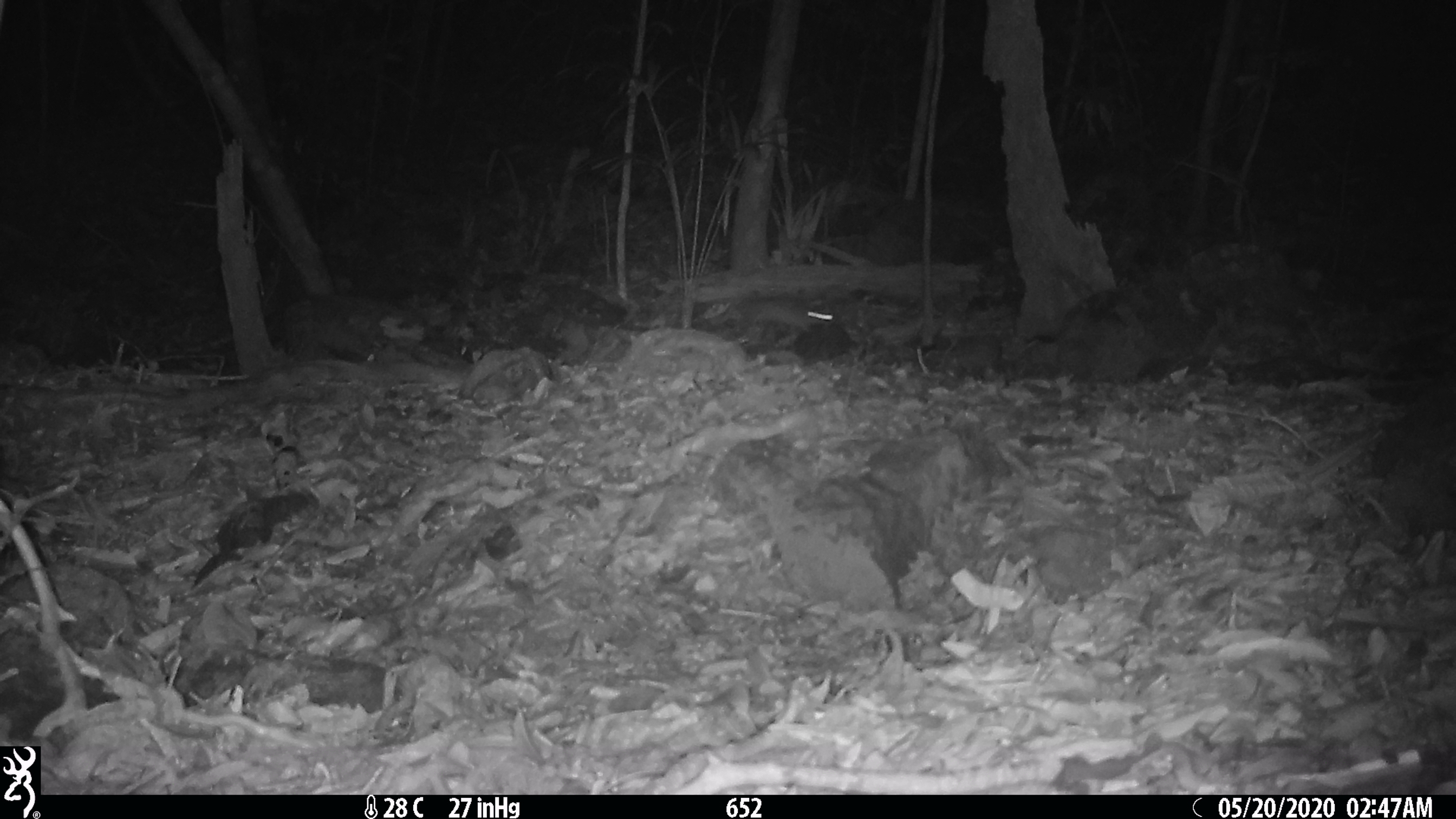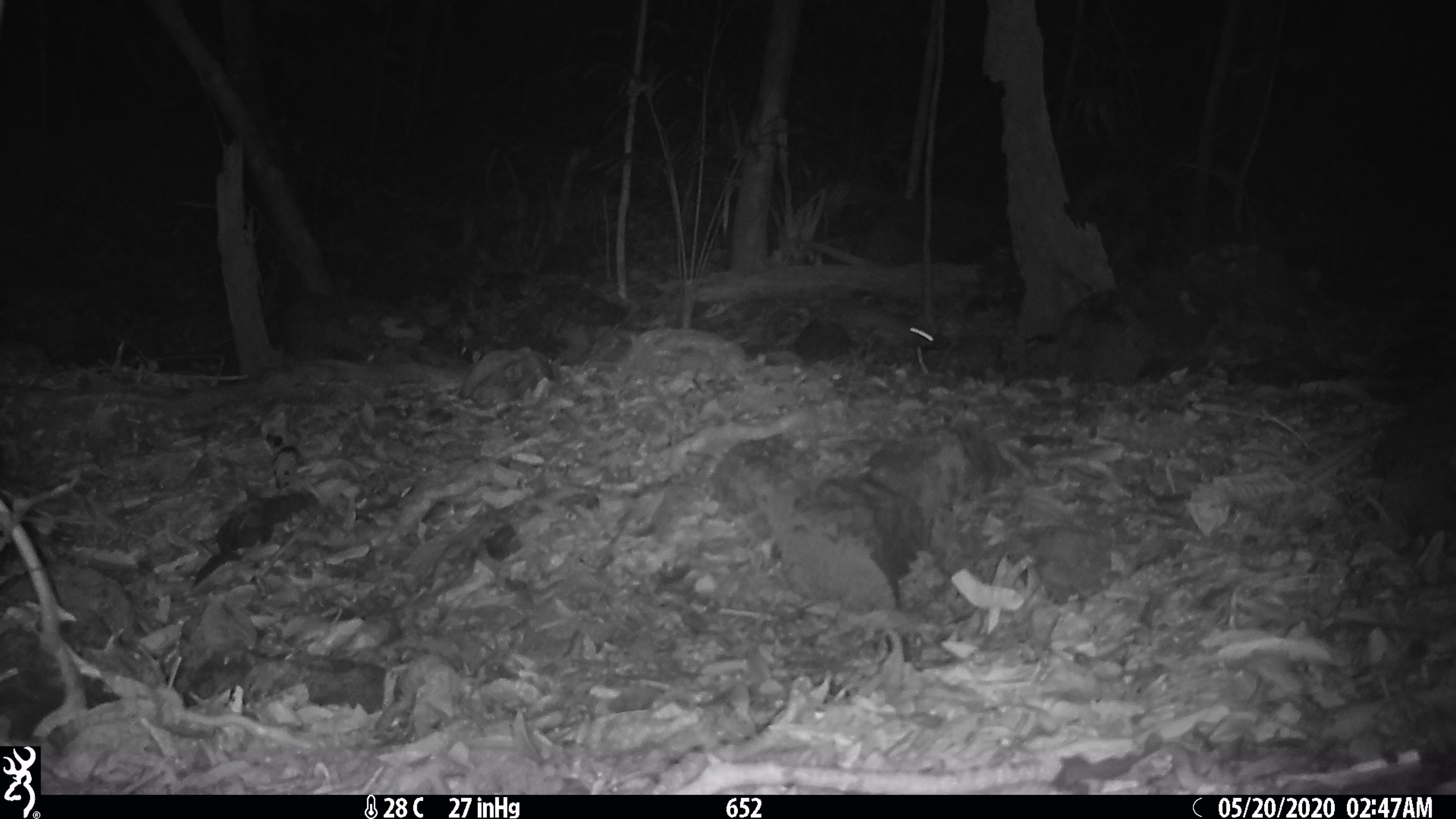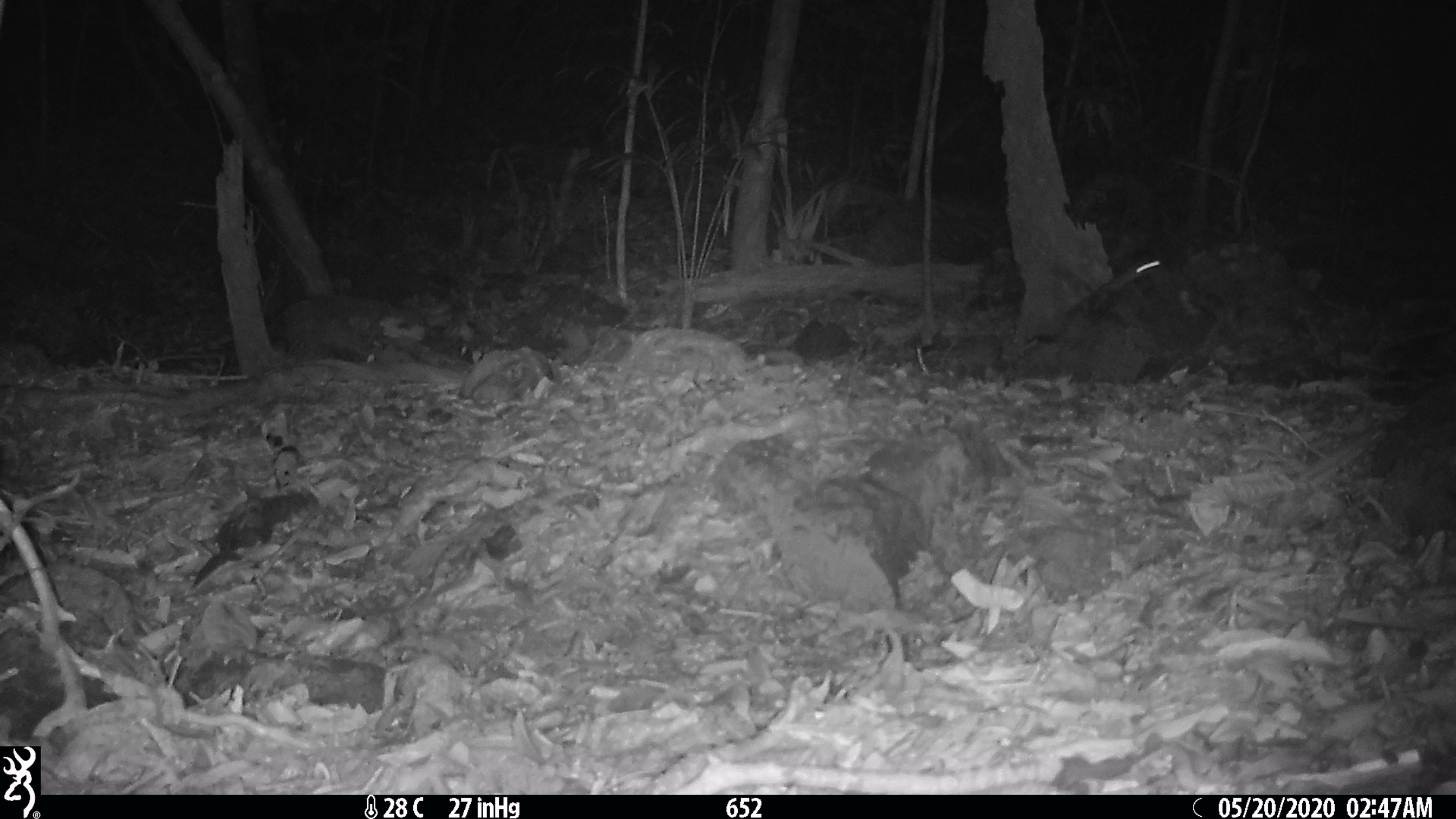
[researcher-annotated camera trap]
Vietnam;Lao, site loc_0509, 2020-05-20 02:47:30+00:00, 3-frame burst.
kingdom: Animalia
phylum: Chordata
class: Mammalia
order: Rodentia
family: Muridae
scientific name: Muridae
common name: old-world mice and rats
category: unidentified murid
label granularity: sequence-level